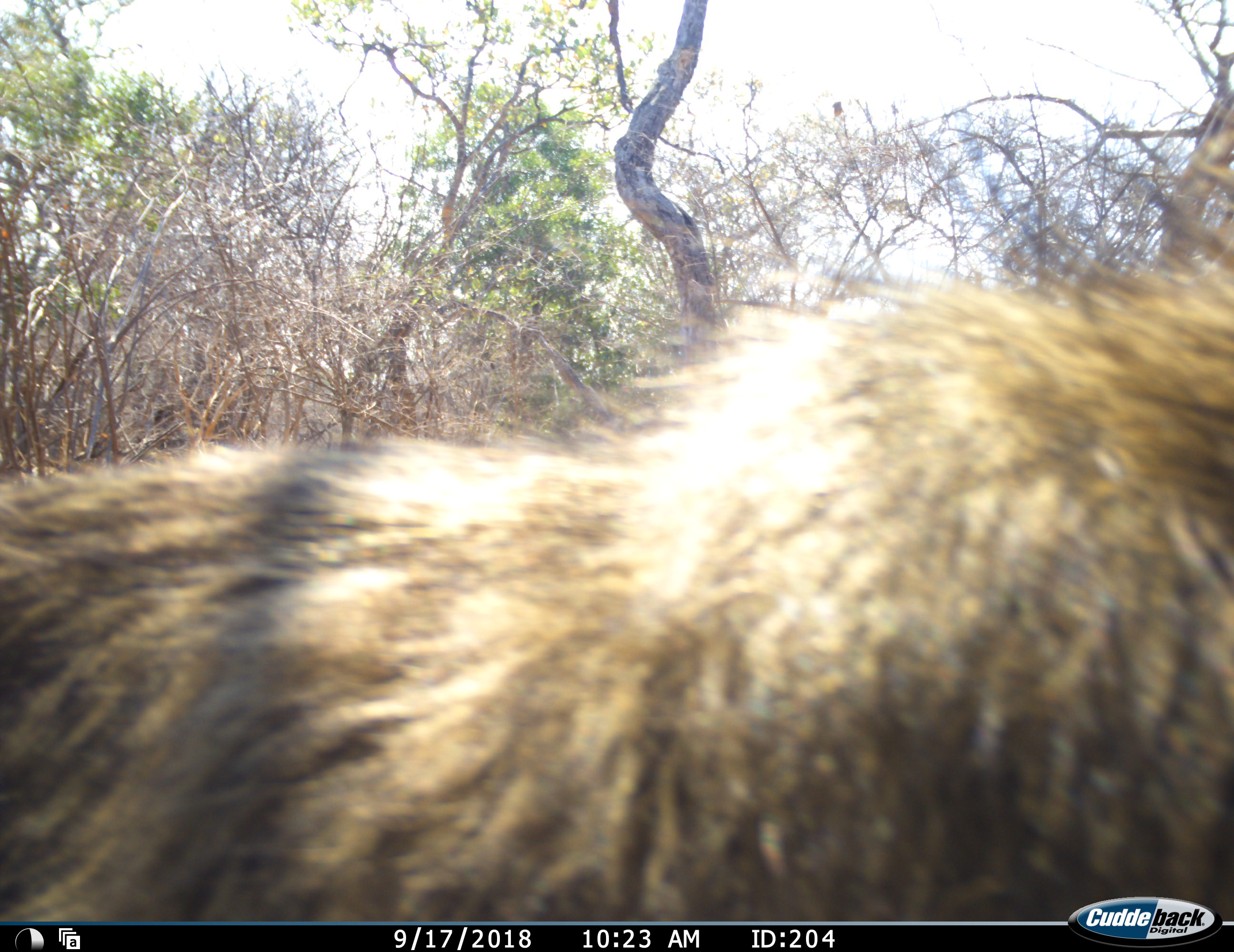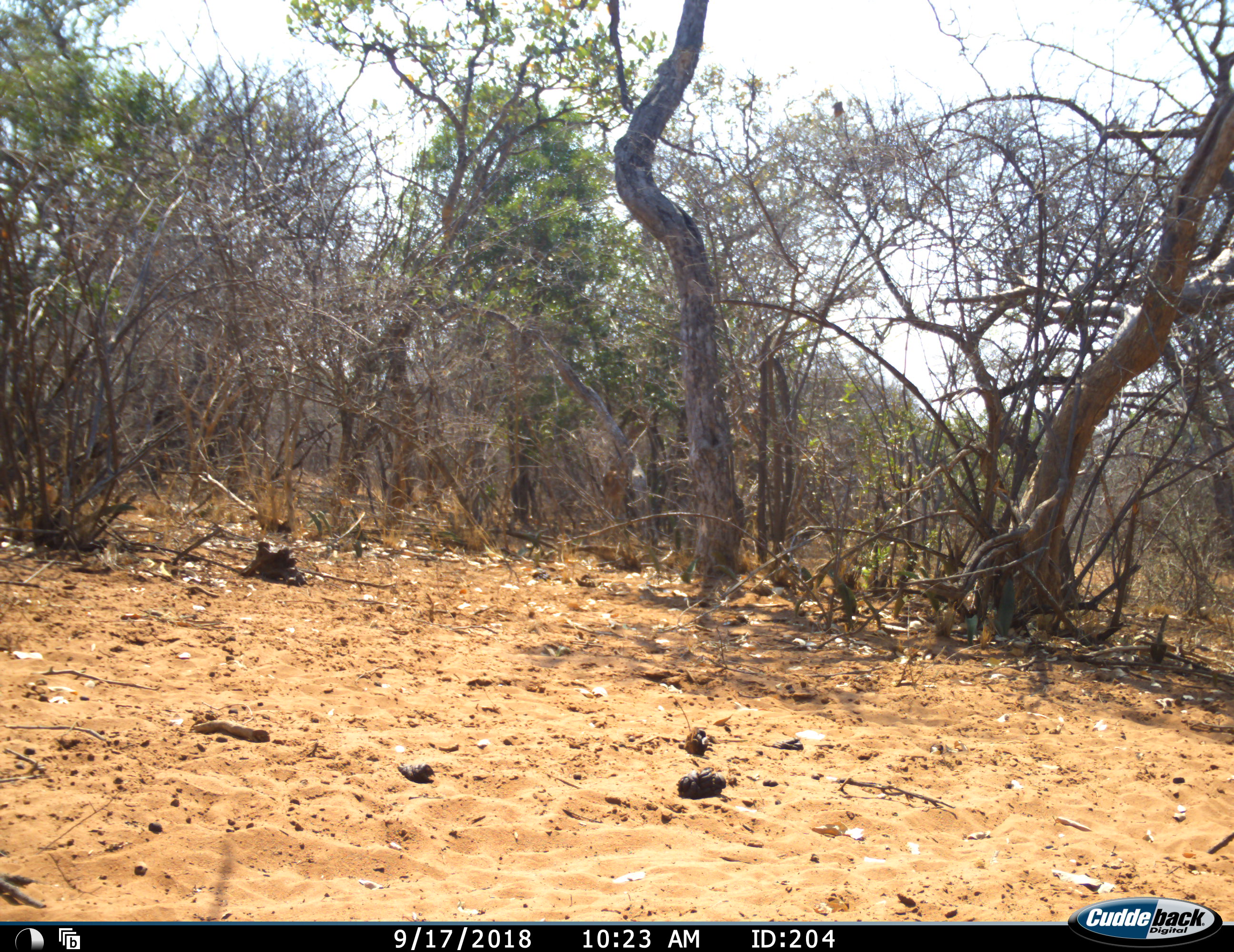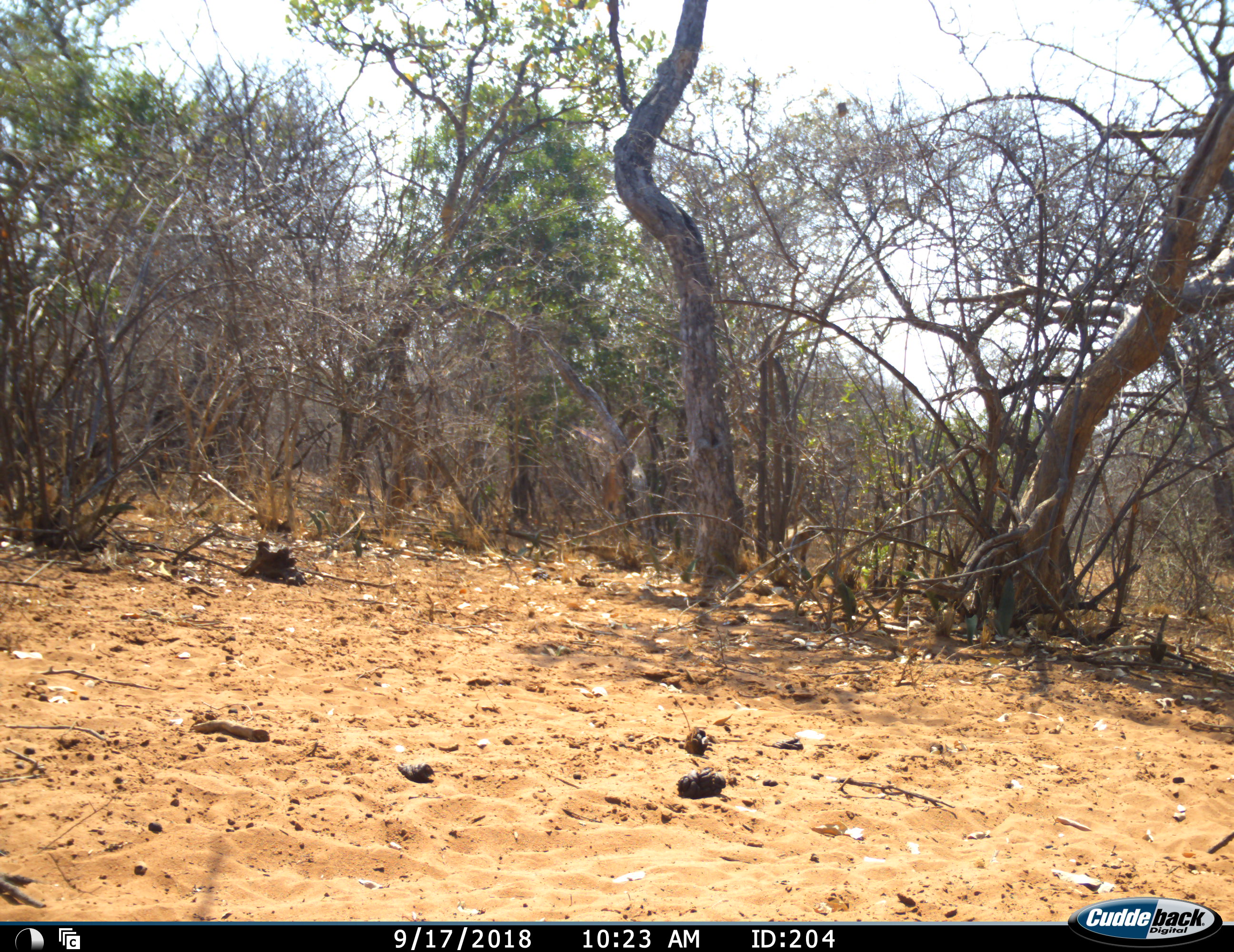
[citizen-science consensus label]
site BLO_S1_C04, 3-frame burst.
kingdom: Animalia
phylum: Chordata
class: Mammalia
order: Primates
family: Cercopithecidae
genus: Papio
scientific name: Papio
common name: baboon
Baboon (Papio), count 2. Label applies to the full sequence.